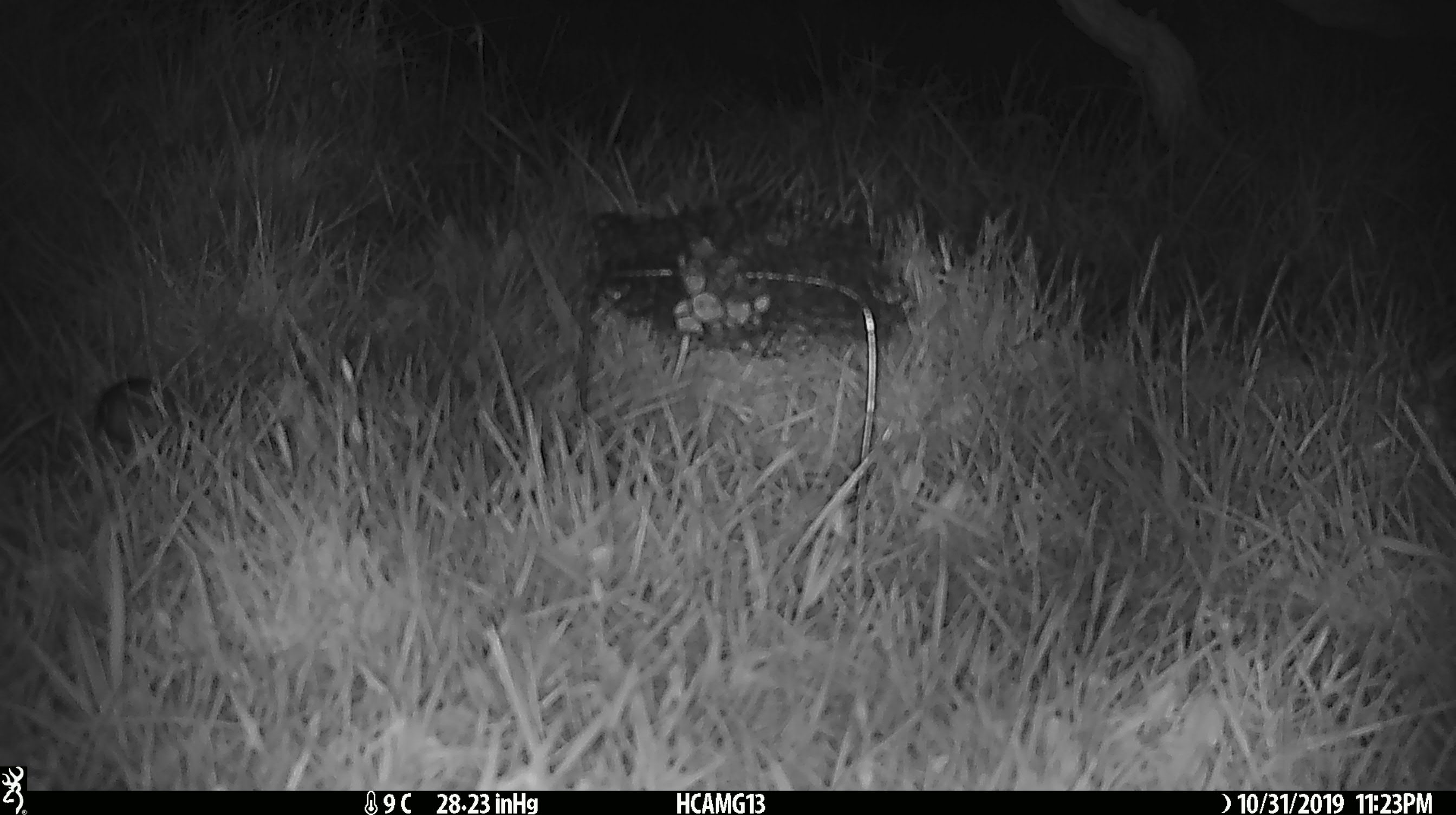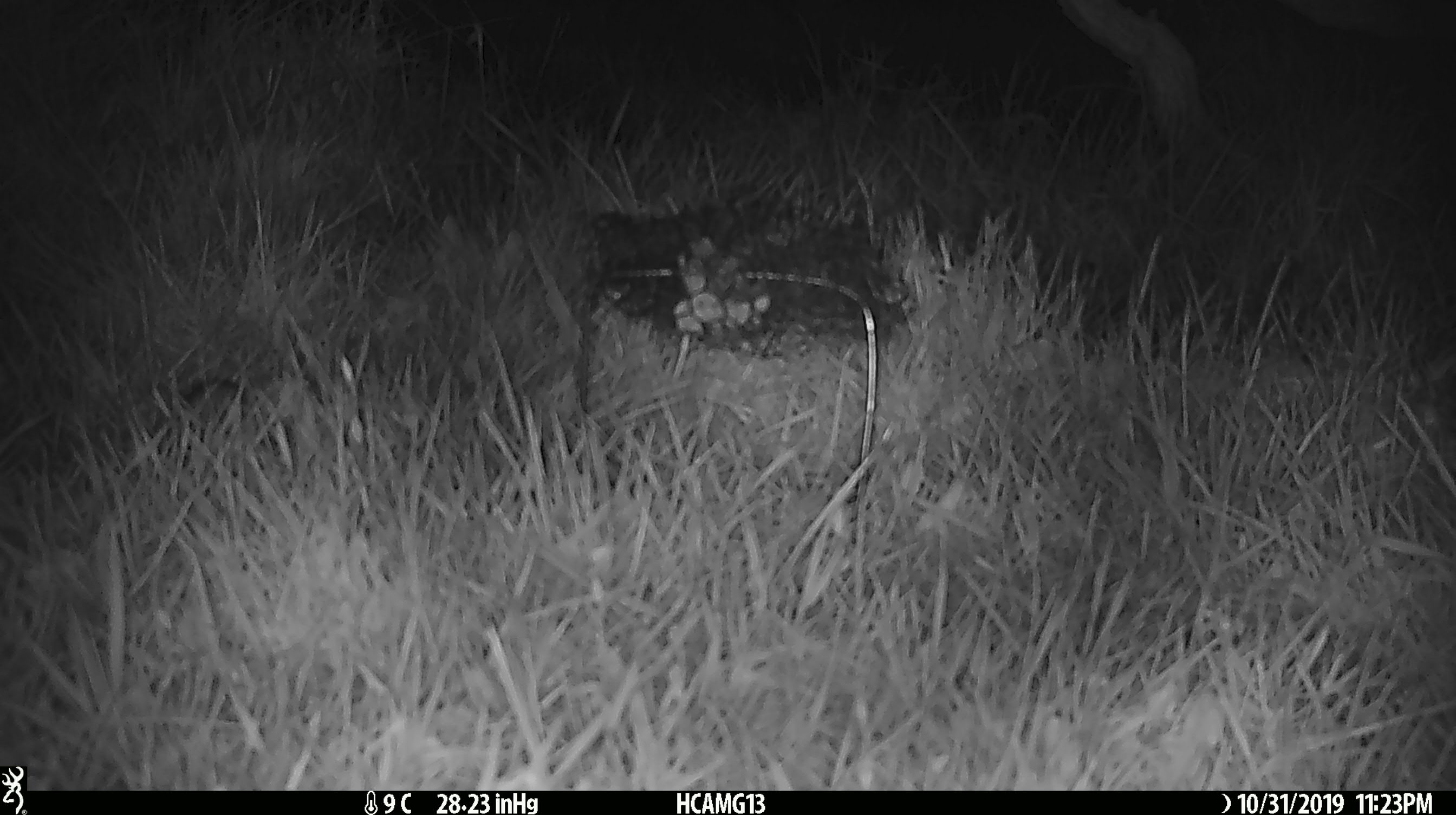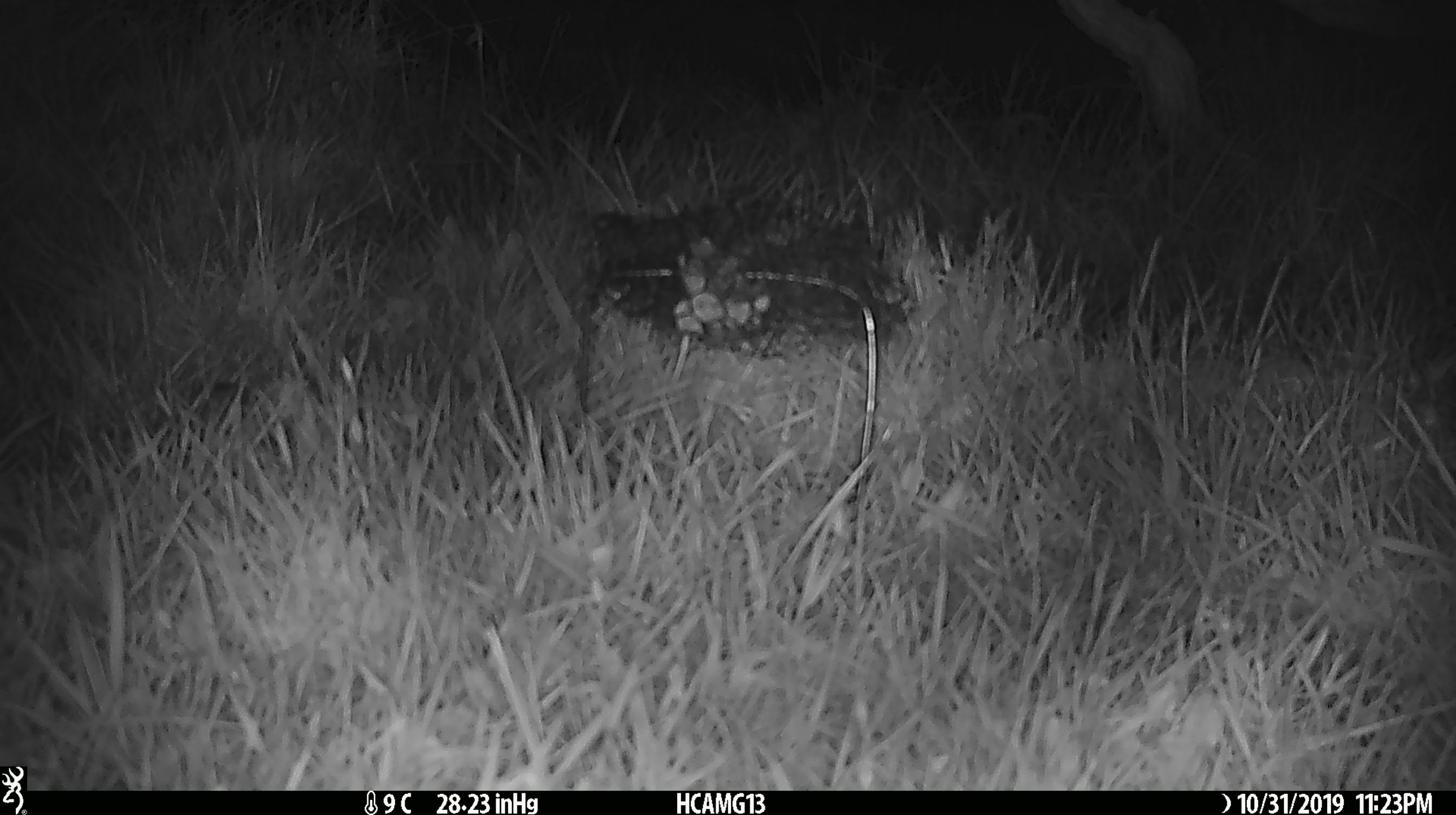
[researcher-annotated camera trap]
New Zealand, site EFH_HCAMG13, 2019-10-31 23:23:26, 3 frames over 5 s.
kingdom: Animalia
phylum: Chordata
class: Mammalia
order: Rodentia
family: Muridae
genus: Mus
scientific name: Mus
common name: mouse